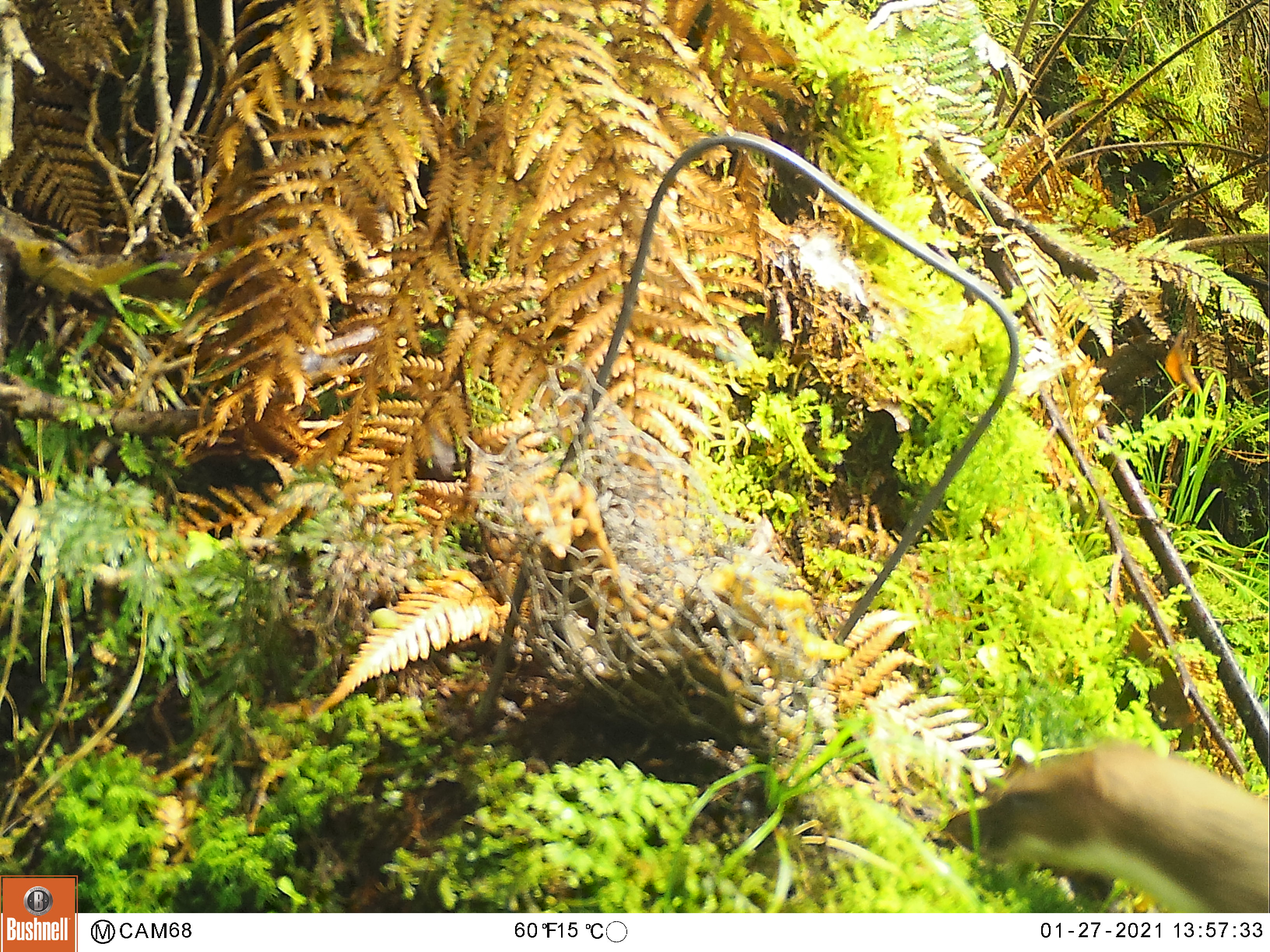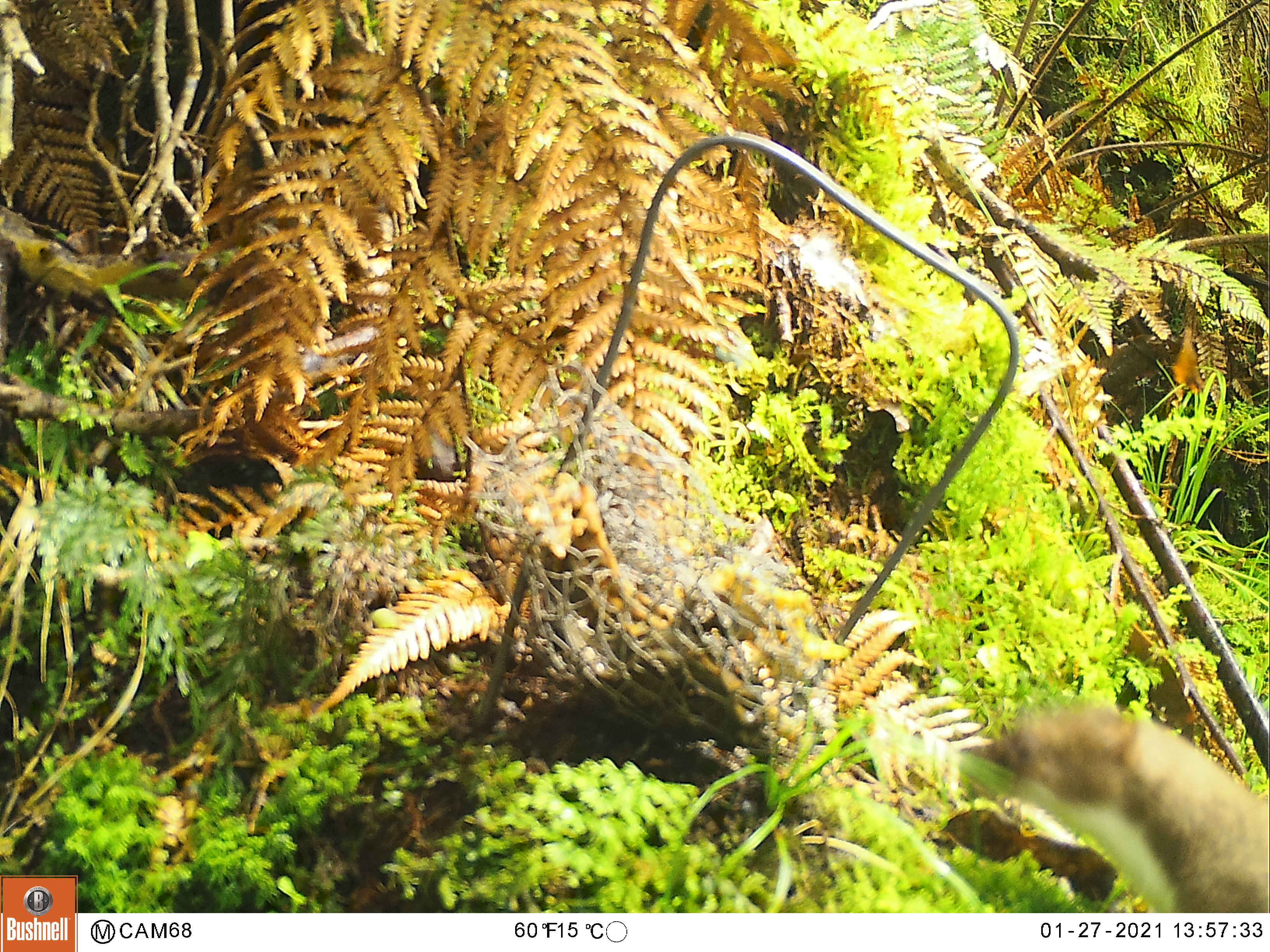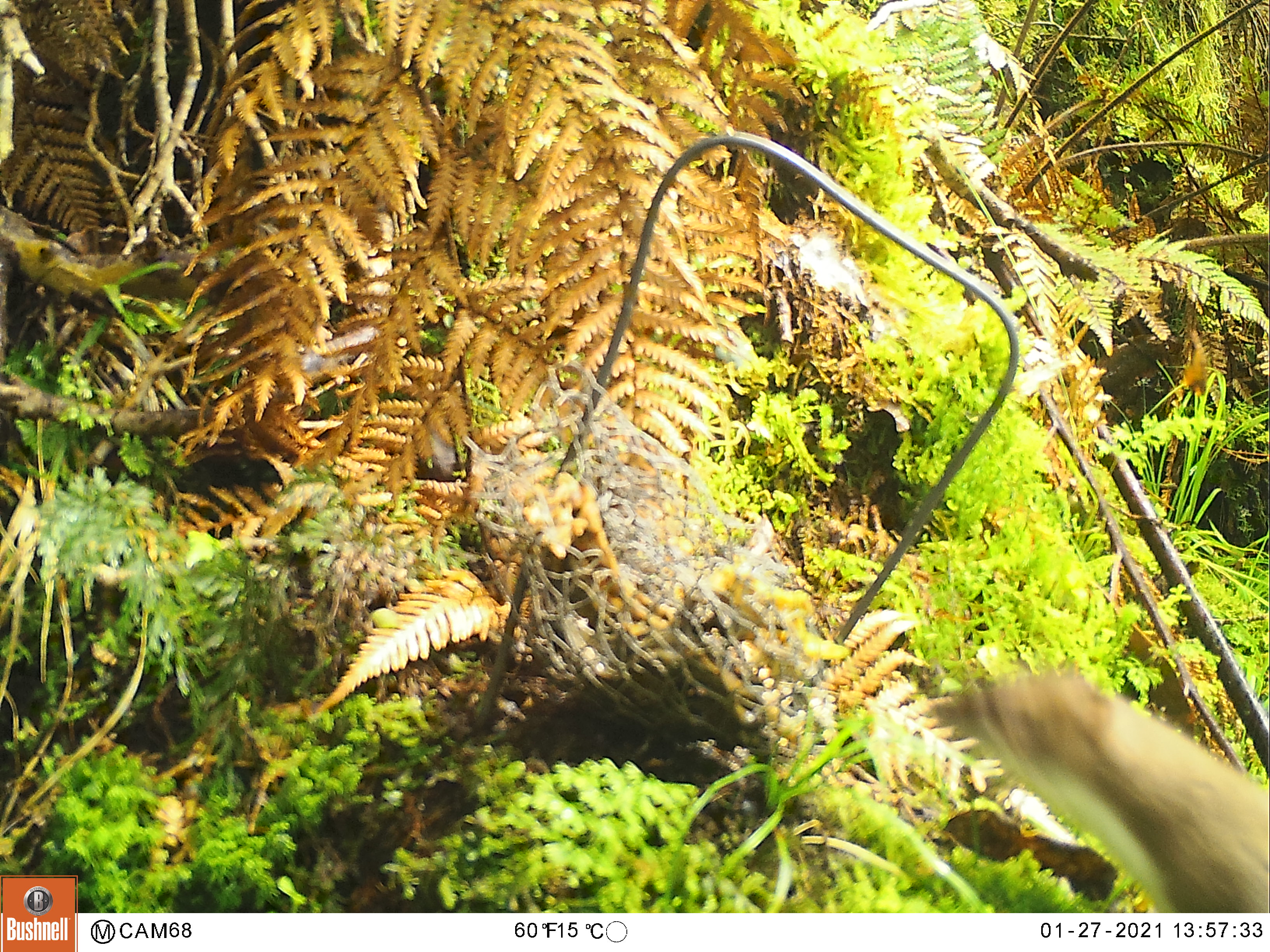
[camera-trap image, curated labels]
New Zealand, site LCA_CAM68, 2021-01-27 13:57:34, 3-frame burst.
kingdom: Animalia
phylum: Chordata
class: Mammalia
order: Carnivora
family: Mustelidae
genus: Mustela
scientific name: Mustela erminea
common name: stoat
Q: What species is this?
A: Stoat (Mustela erminea).